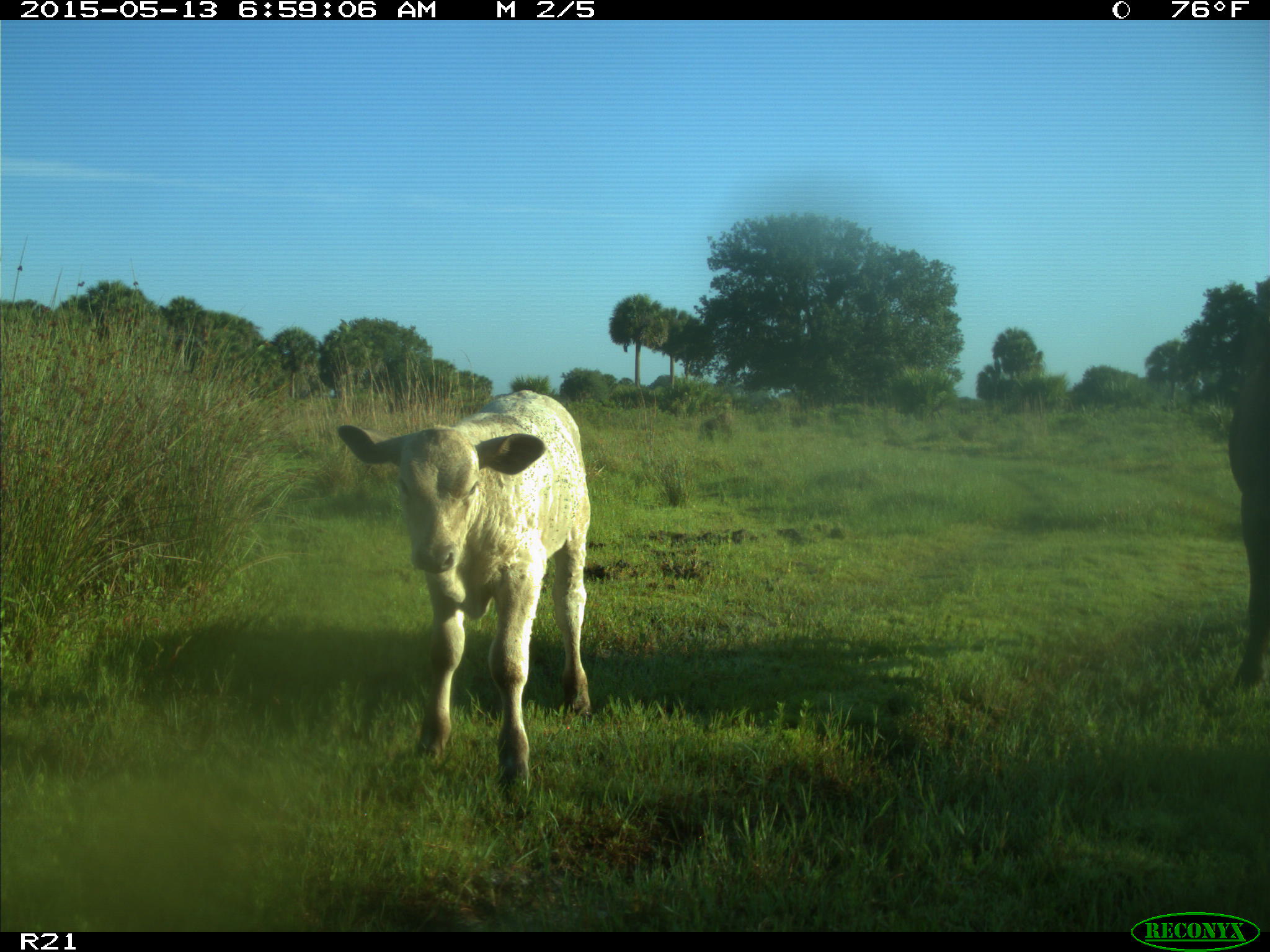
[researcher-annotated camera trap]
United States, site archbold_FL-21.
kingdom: Animalia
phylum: Chordata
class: Mammalia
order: Artiodactyla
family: Bovidae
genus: Bos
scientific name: Bos taurus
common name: domestic cow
Bos taurus (domestic cow).